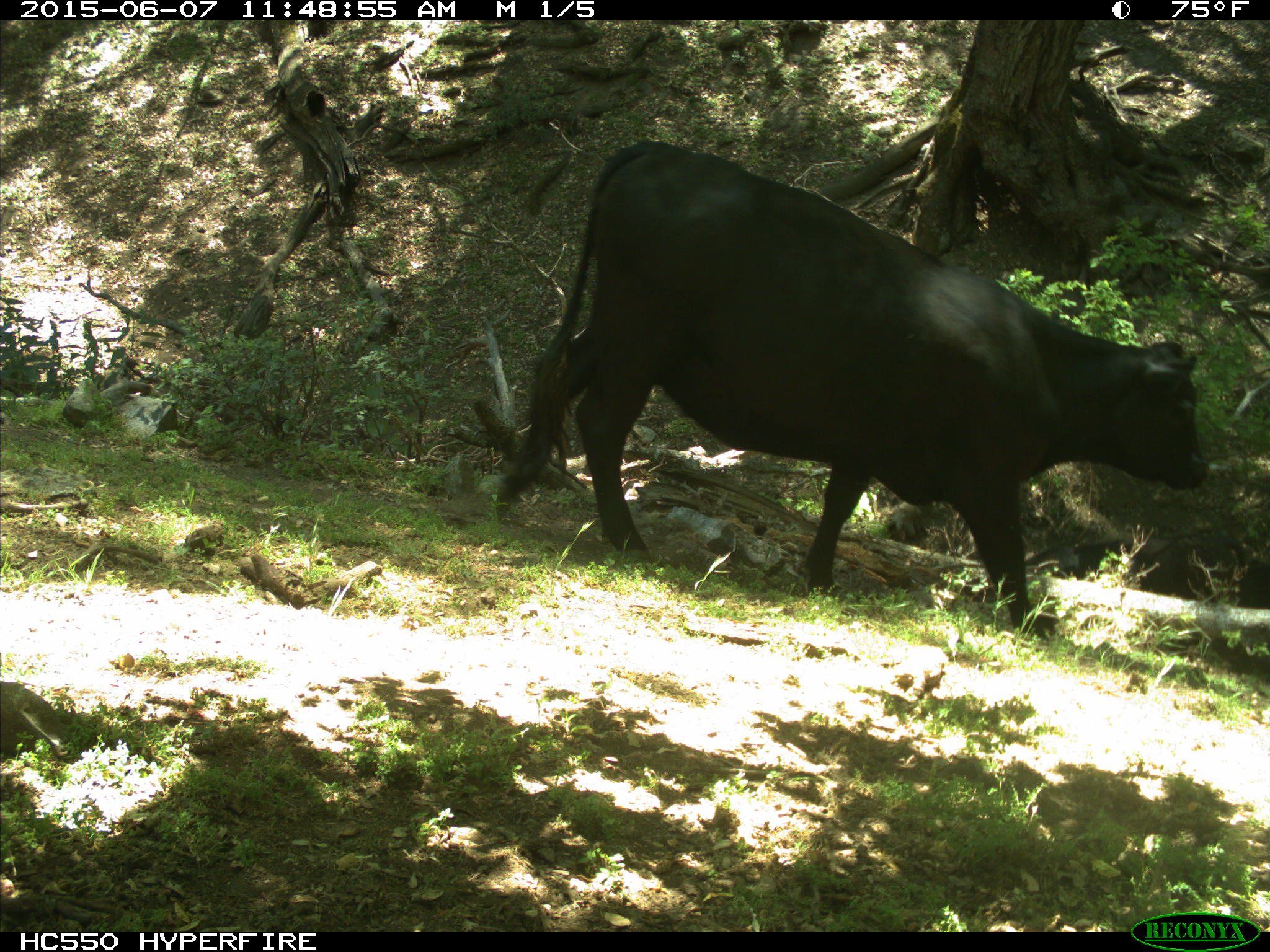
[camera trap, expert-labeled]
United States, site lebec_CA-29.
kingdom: Animalia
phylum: Chordata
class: Mammalia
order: Artiodactyla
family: Bovidae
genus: Bos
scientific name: Bos taurus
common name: domestic cow